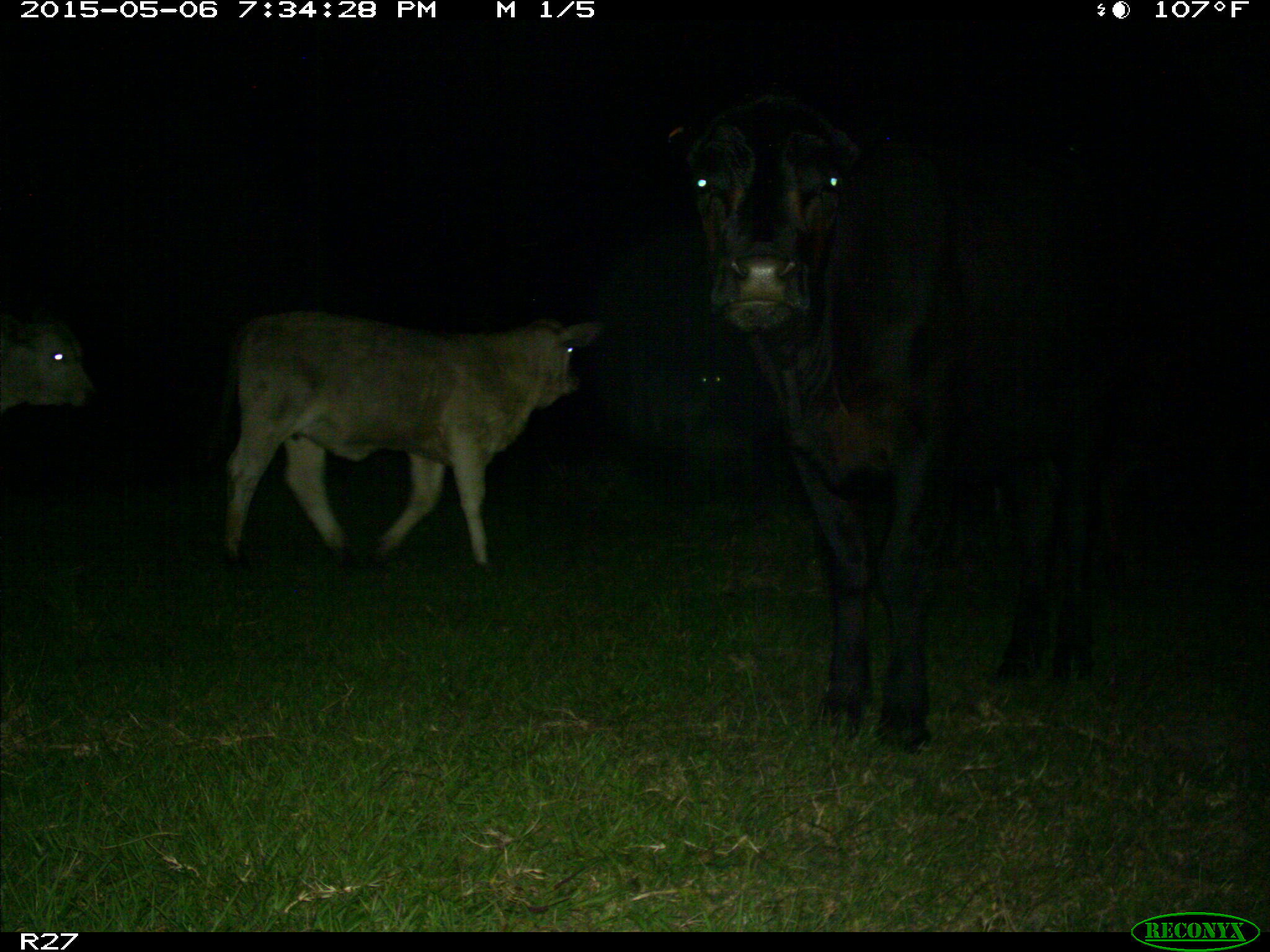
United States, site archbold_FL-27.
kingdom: Animalia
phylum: Chordata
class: Mammalia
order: Artiodactyla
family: Bovidae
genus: Bos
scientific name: Bos taurus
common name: domestic cow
Bos taurus (domestic cow).